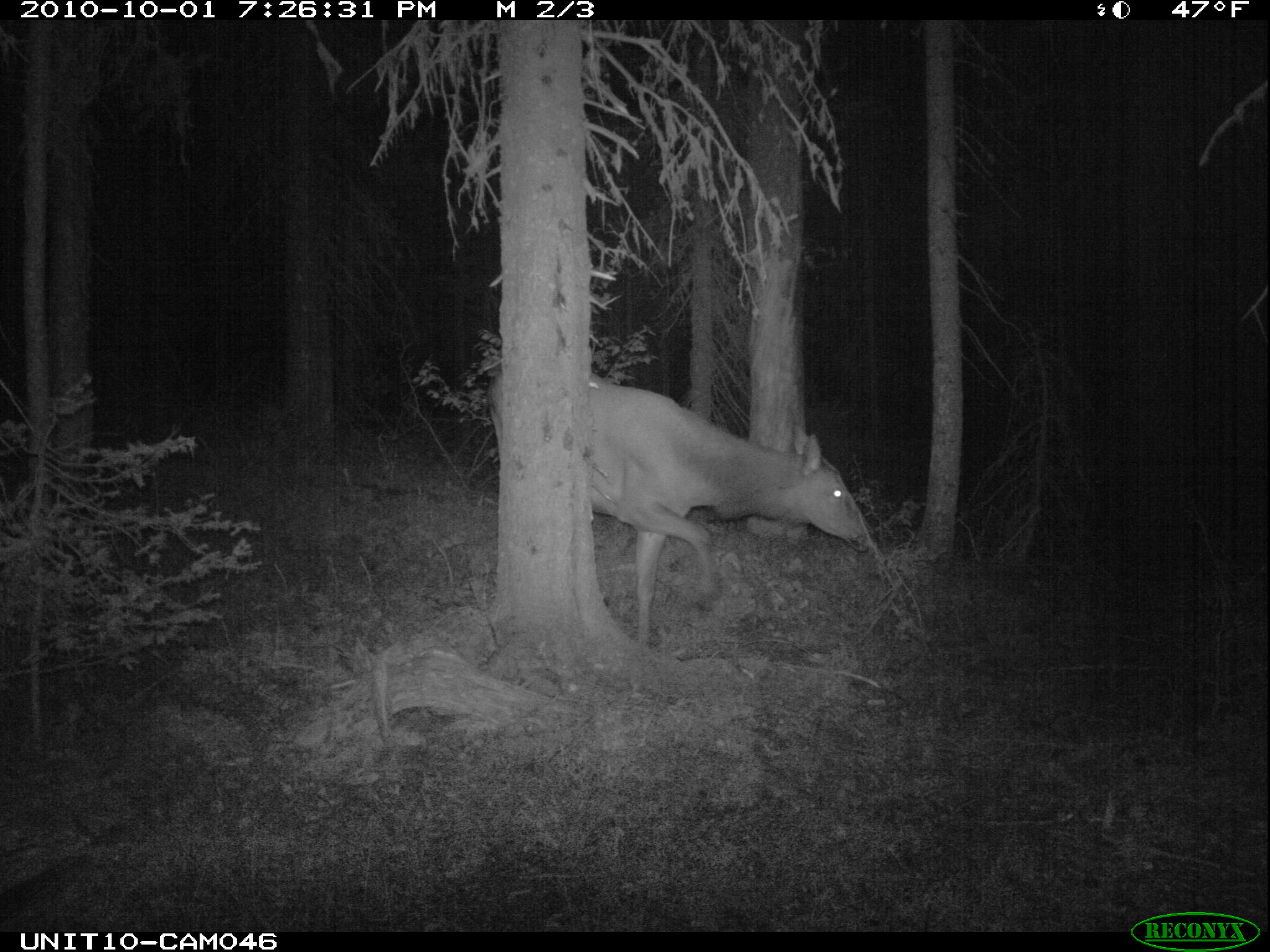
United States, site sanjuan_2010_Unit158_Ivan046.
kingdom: Animalia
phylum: Chordata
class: Mammalia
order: Artiodactyla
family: Cervidae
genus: Cervus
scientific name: Cervus elaphus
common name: red deer